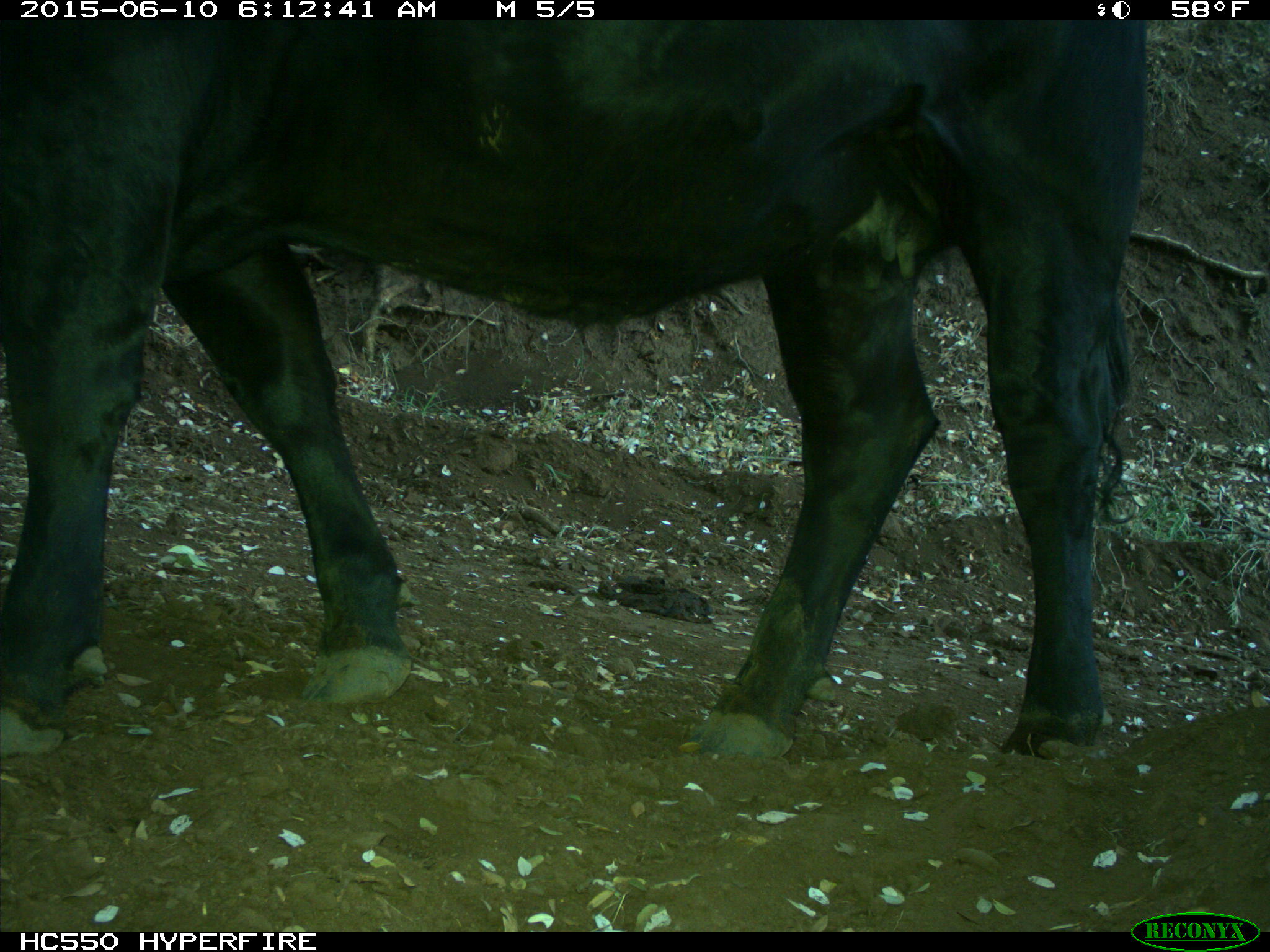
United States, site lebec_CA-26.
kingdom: Animalia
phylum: Chordata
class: Mammalia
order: Artiodactyla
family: Bovidae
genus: Bos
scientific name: Bos taurus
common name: domestic cow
Bos taurus (domestic cow).